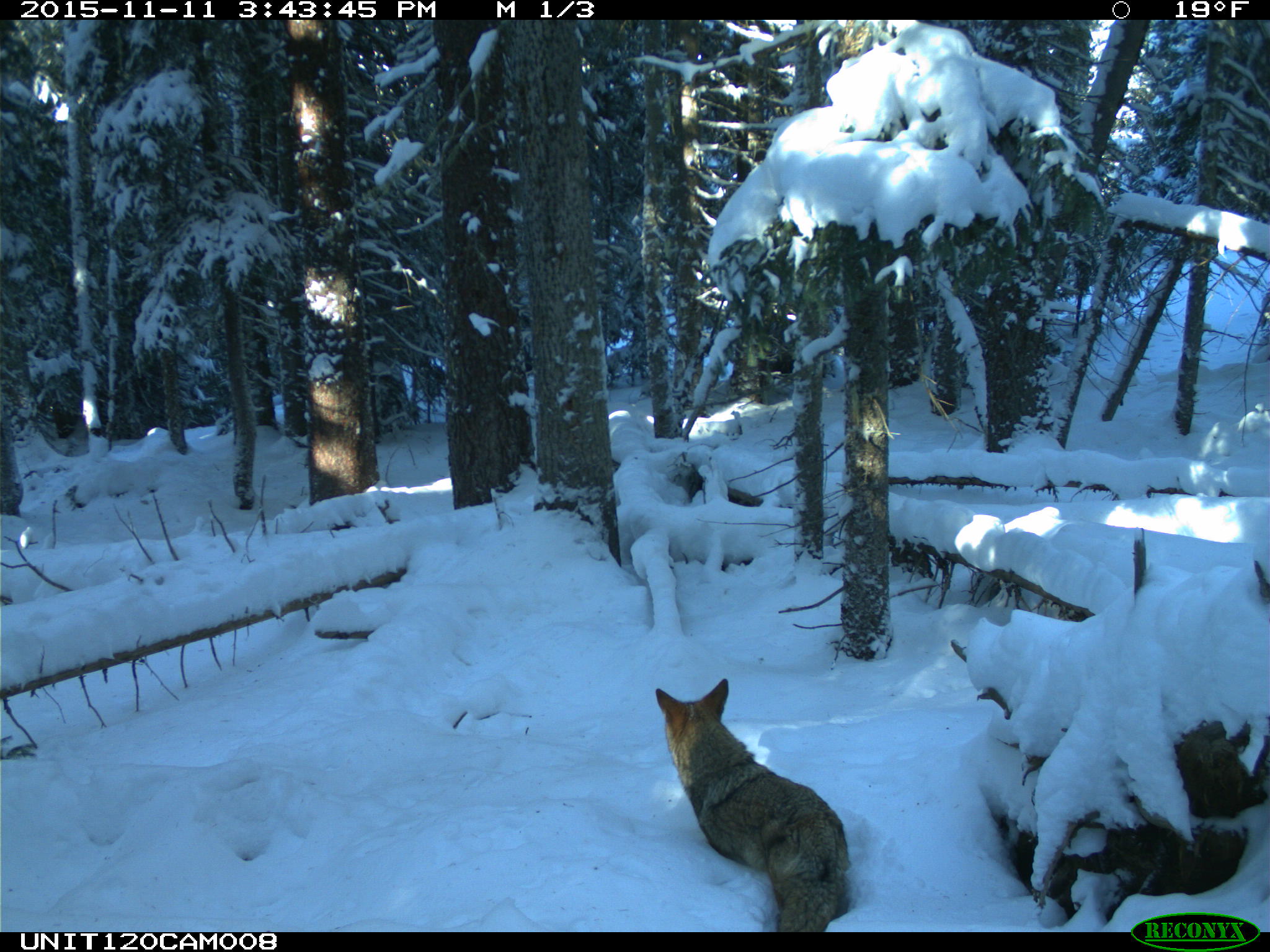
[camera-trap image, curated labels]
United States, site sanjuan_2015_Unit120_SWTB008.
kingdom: Animalia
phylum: Chordata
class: Mammalia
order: Carnivora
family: Canidae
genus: Canis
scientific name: Canis latrans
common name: coyote